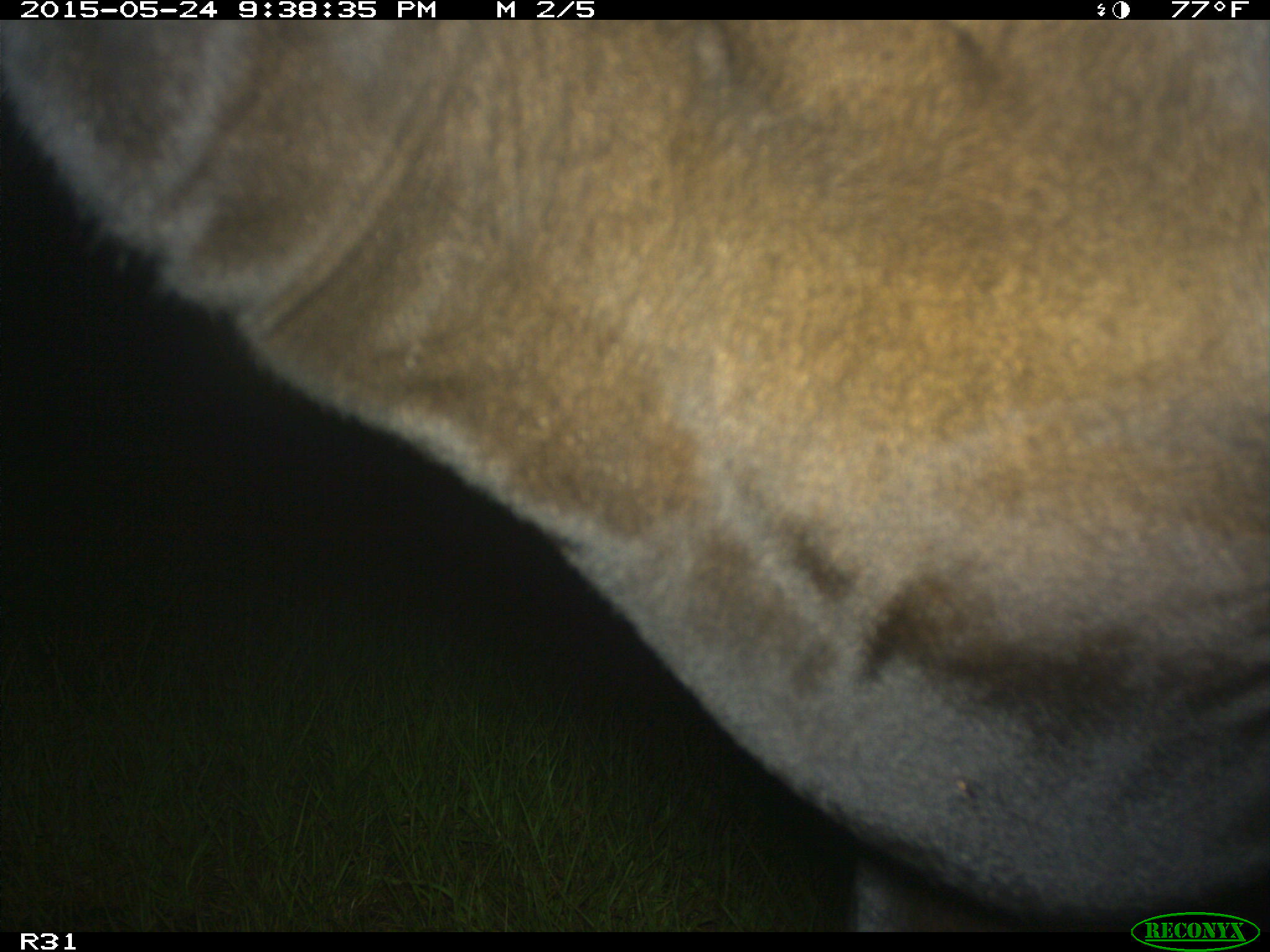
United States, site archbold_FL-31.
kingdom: Animalia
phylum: Chordata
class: Mammalia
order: Artiodactyla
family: Bovidae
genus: Bos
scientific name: Bos taurus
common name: domestic cow